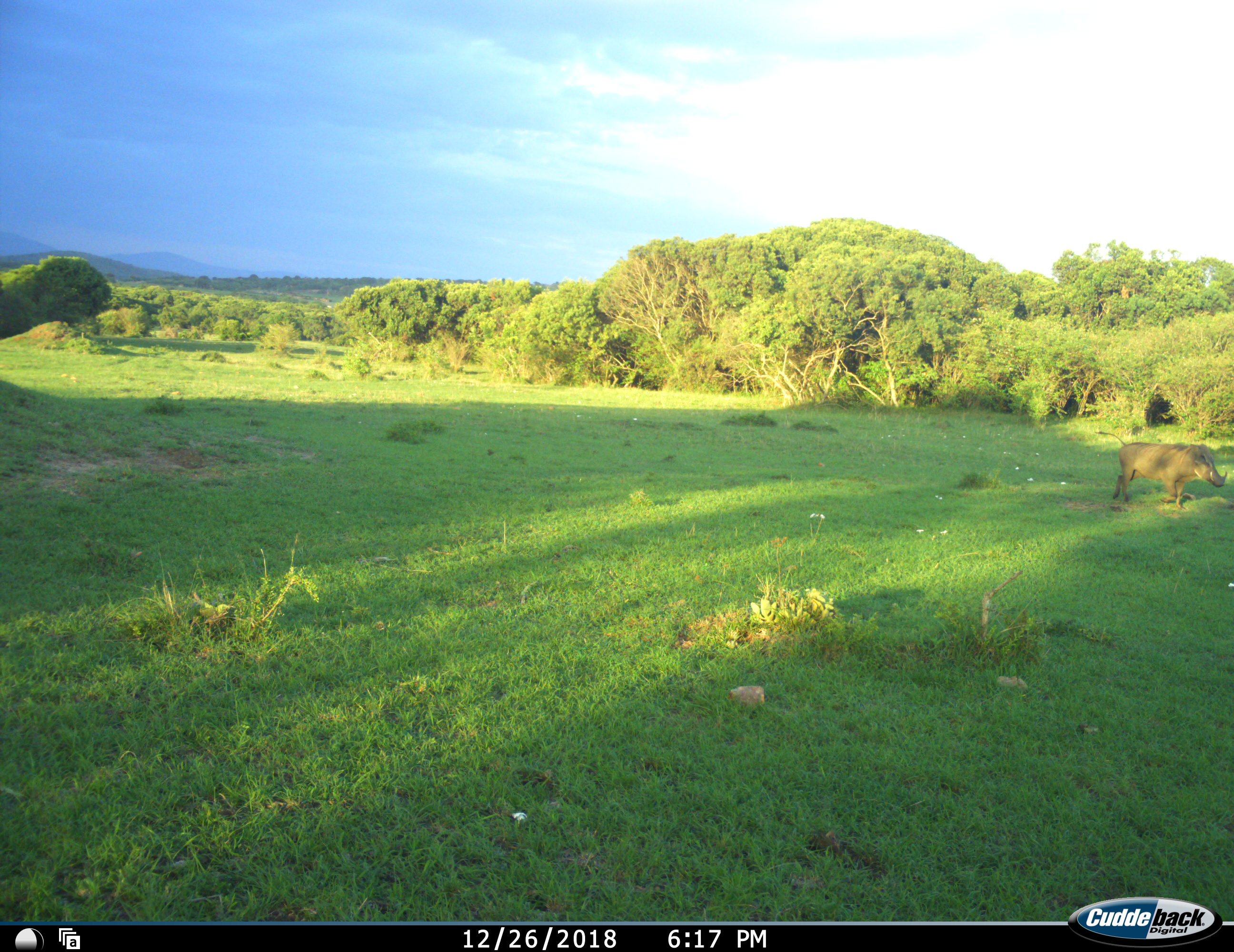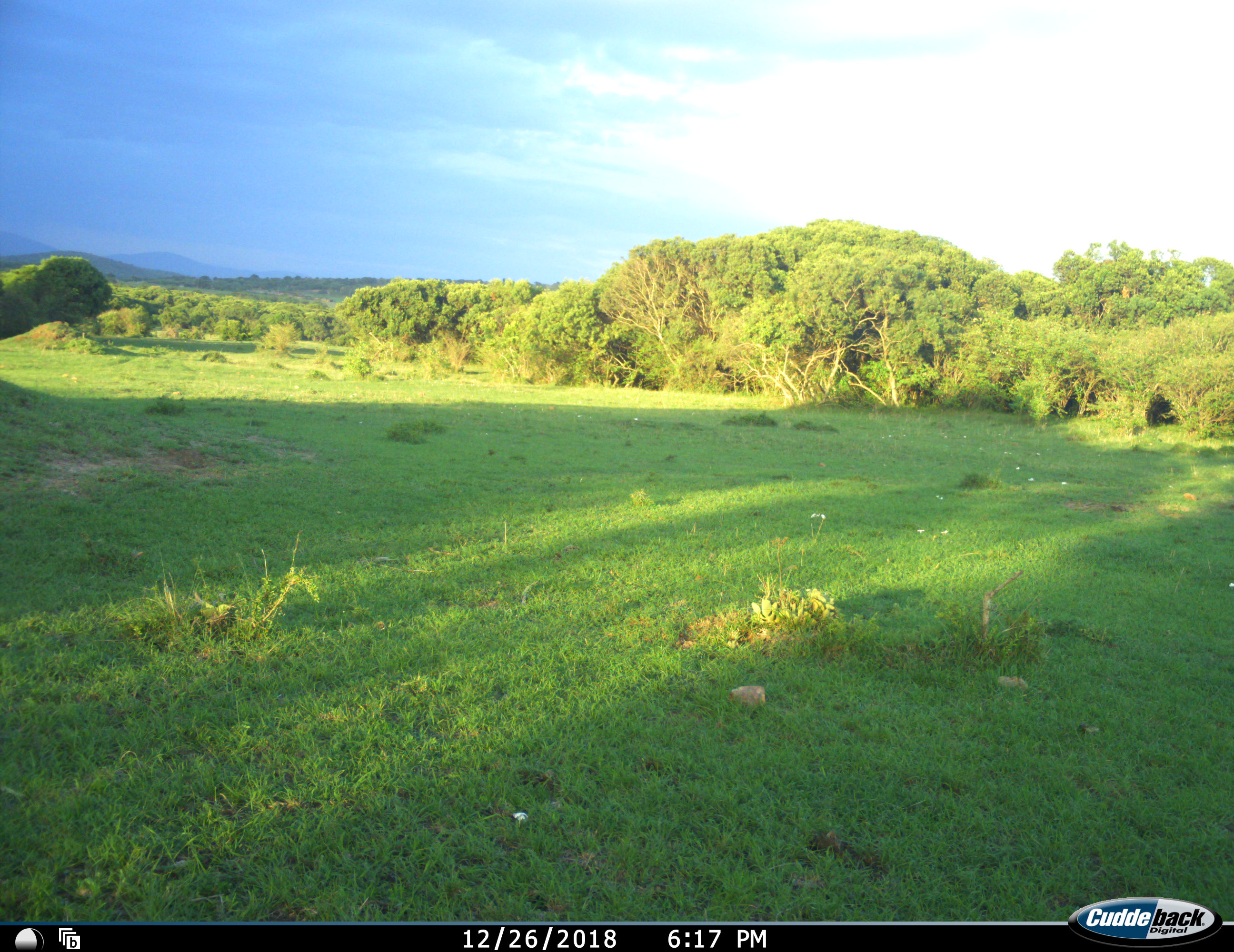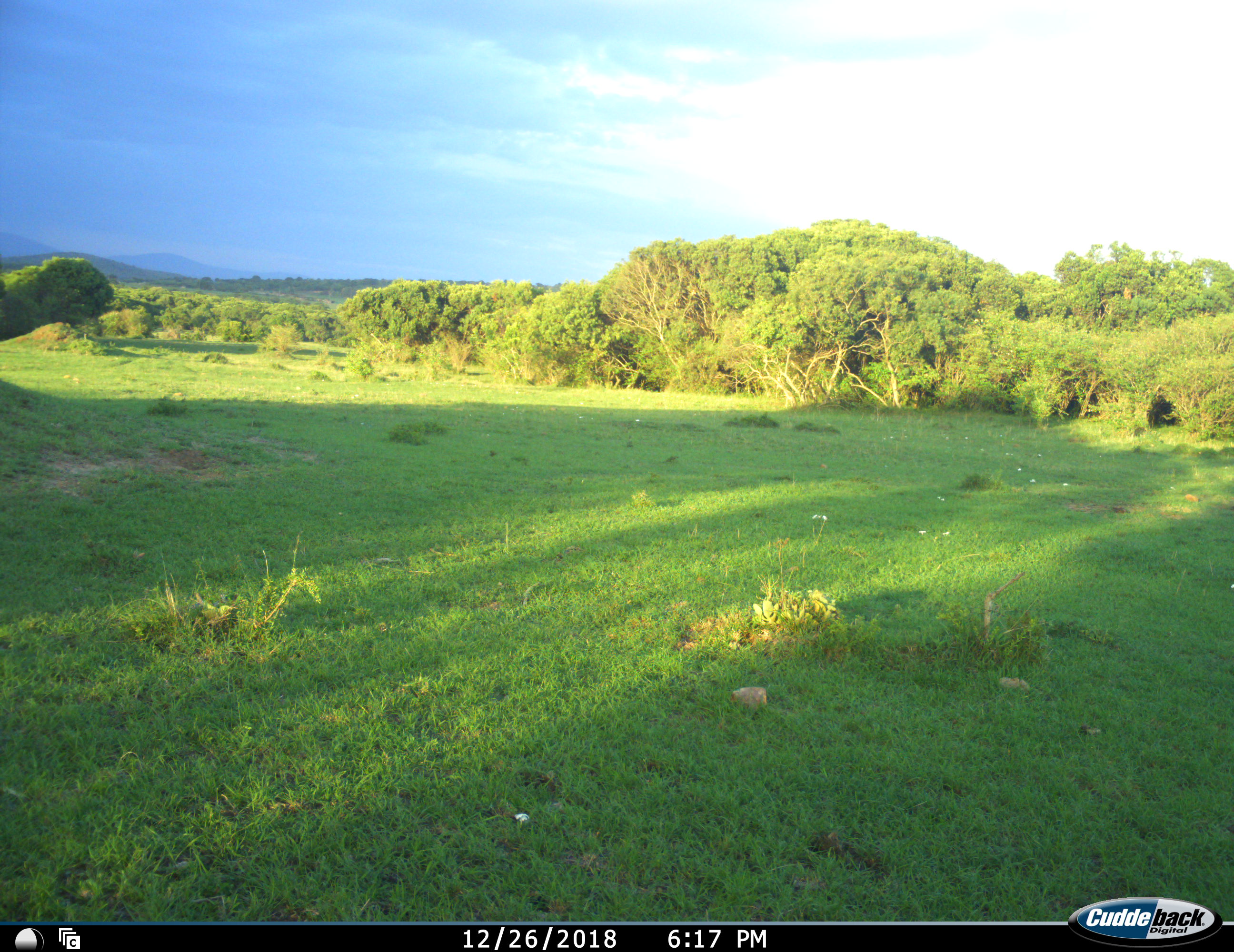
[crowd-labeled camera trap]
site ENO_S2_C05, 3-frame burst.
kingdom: Animalia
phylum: Chordata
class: Mammalia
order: Artiodactyla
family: Suidae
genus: Phacochoerus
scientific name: Phacochoerus africanus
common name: warthog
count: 1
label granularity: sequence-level